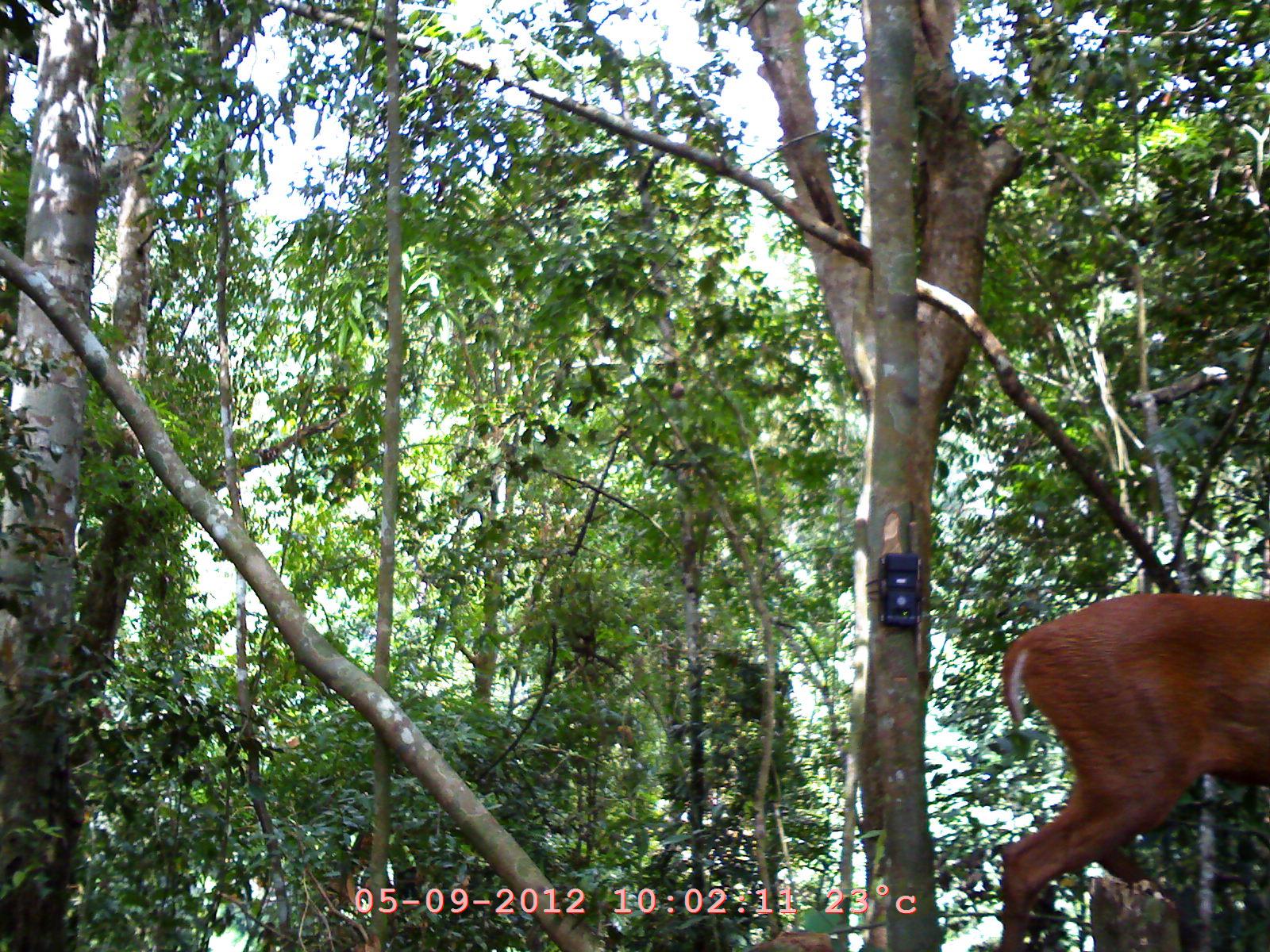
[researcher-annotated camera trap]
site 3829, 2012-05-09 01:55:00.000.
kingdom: Animalia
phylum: Chordata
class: Mammalia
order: Artiodactyla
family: Cervidae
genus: Muntiacus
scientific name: Muntiacus muntjak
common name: southern red muntjac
Muntiacus muntjak (southern red muntjac), count 1.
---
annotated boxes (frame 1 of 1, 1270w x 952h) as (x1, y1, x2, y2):
muntiacus muntjak: (992, 587, 1270, 950)